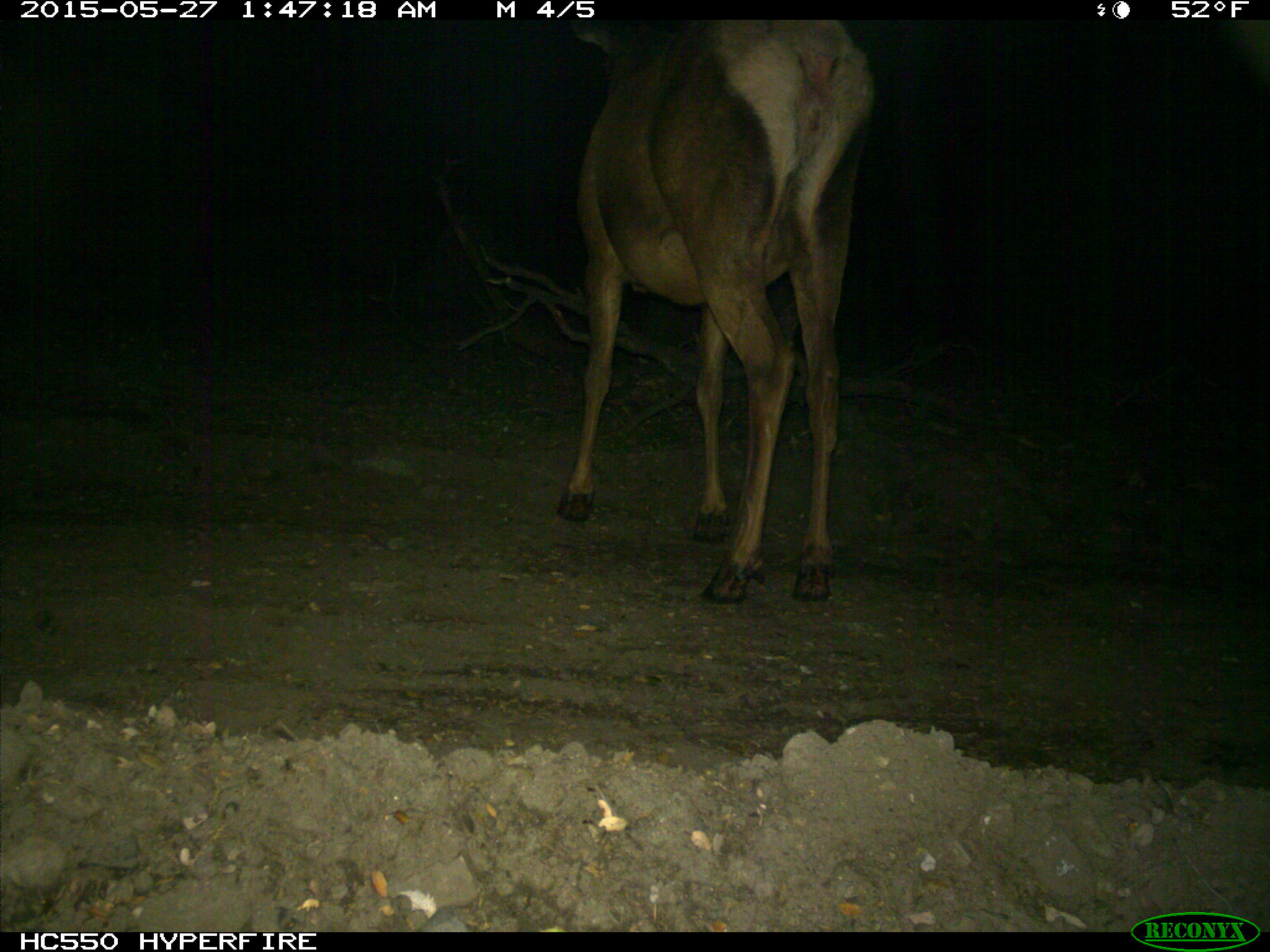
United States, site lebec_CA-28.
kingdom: Animalia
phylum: Chordata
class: Mammalia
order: Artiodactyla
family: Cervidae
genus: Cervus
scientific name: Cervus canadensis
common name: elk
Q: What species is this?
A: Cervus canadensis (elk).